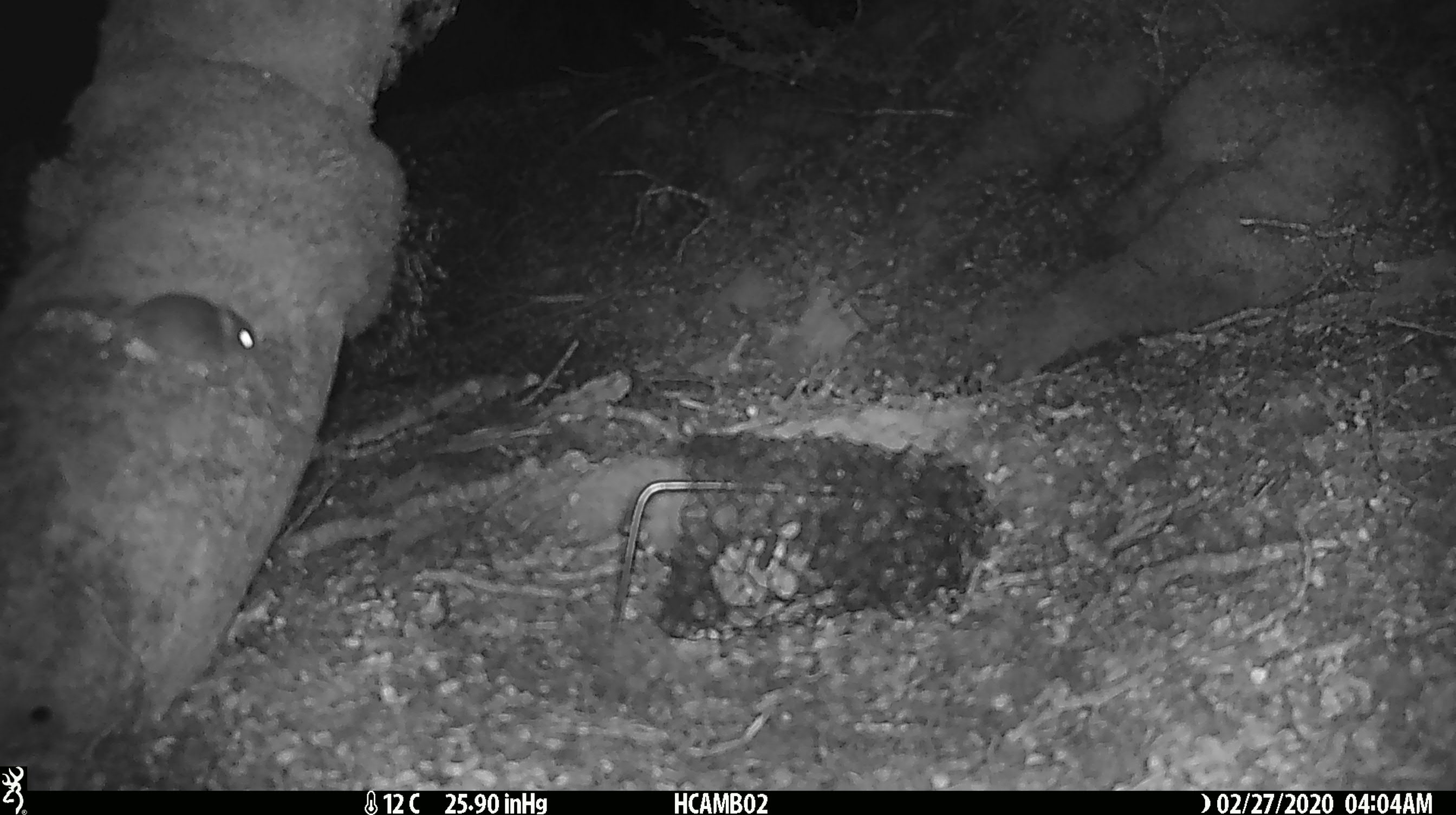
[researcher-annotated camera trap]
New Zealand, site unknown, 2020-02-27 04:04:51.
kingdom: Animalia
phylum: Chordata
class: Mammalia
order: Rodentia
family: Muridae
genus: Mus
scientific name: Mus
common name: mouse